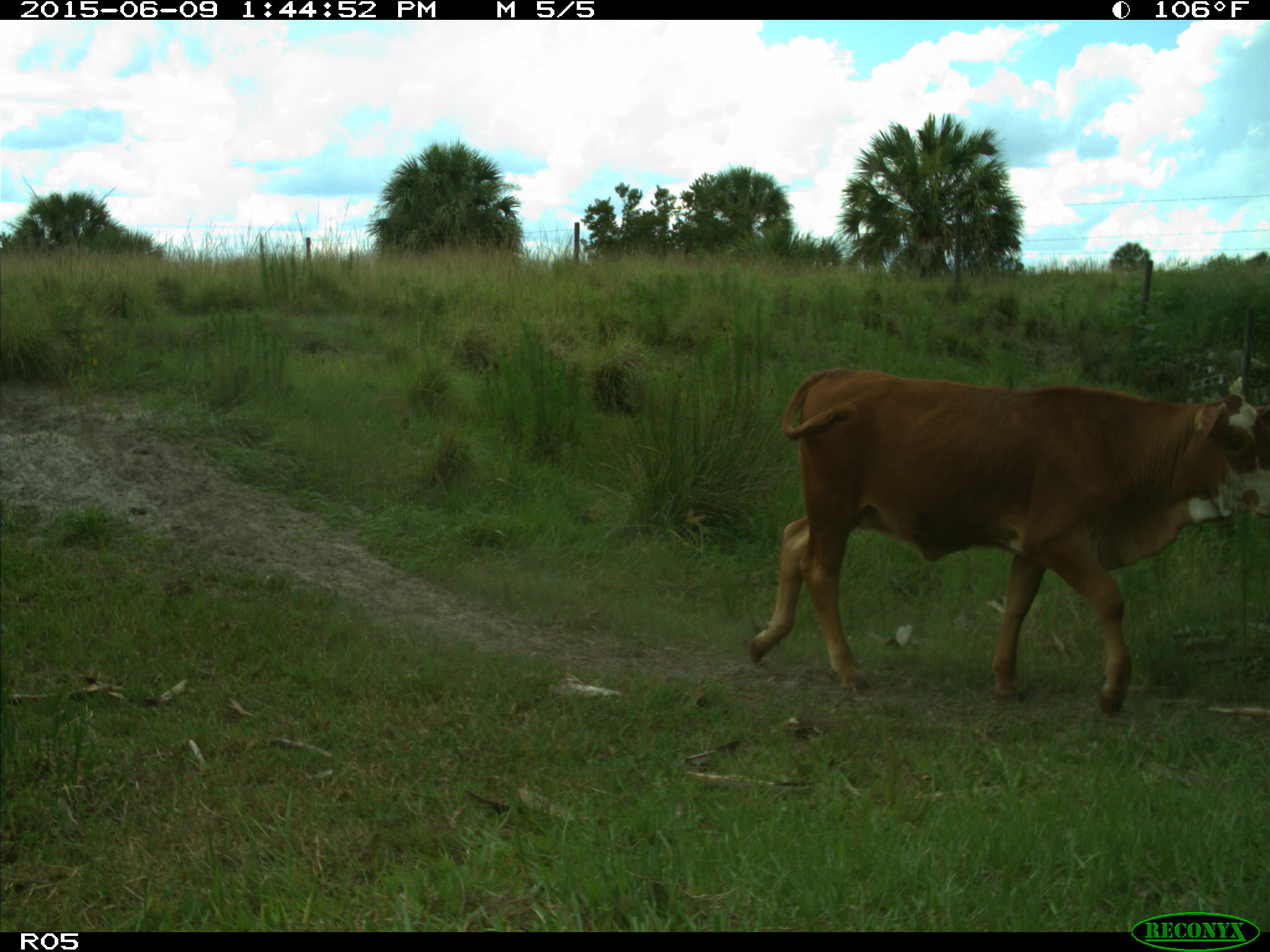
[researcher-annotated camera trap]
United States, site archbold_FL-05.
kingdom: Animalia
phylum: Chordata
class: Mammalia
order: Artiodactyla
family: Bovidae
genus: Bos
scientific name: Bos taurus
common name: domestic cow